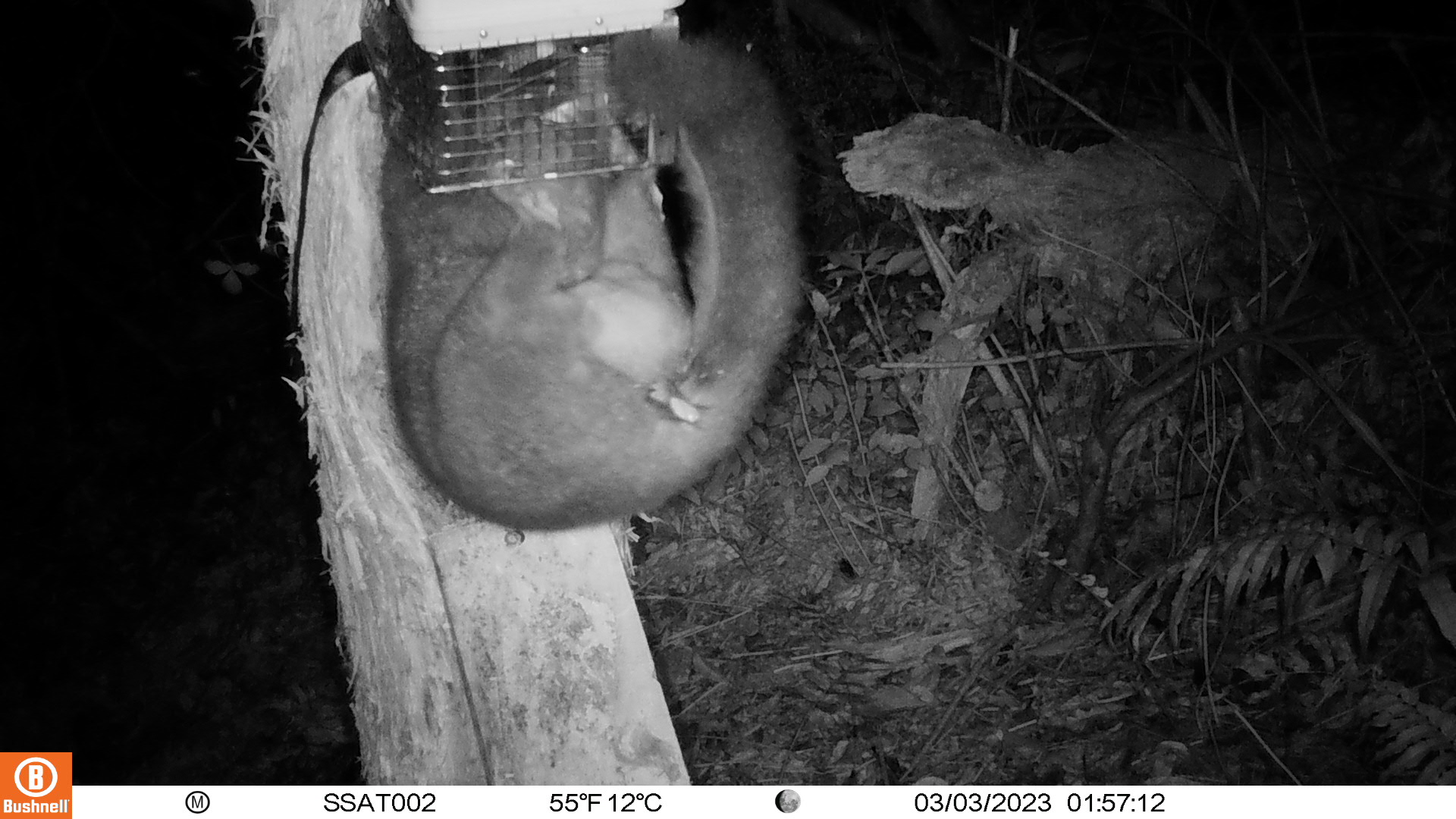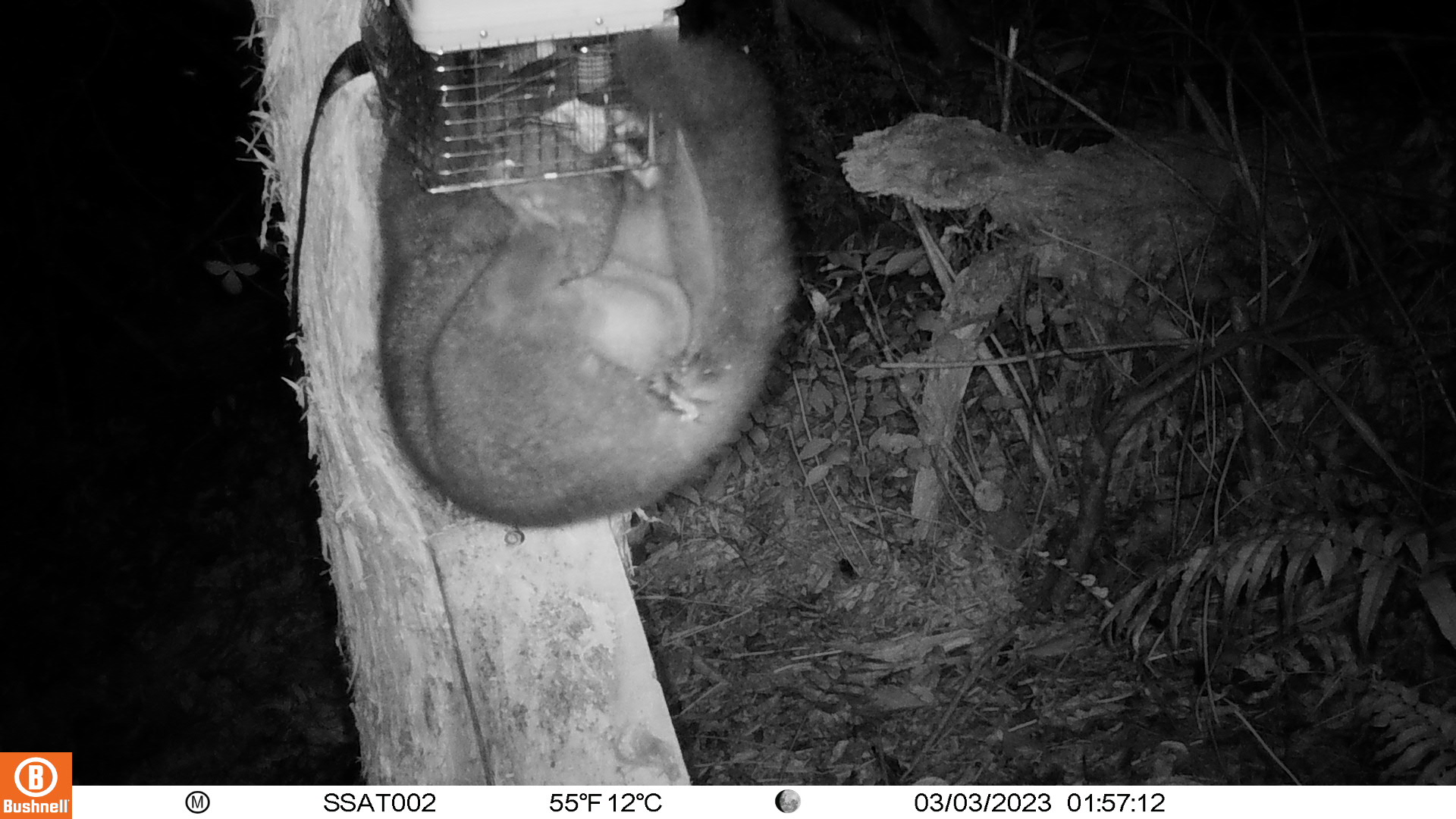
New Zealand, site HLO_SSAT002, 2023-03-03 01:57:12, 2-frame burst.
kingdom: Animalia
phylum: Chordata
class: Mammalia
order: Diprotodontia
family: Phalangeridae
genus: Trichosurus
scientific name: Trichosurus vulpecula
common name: common brushtail possum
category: possum